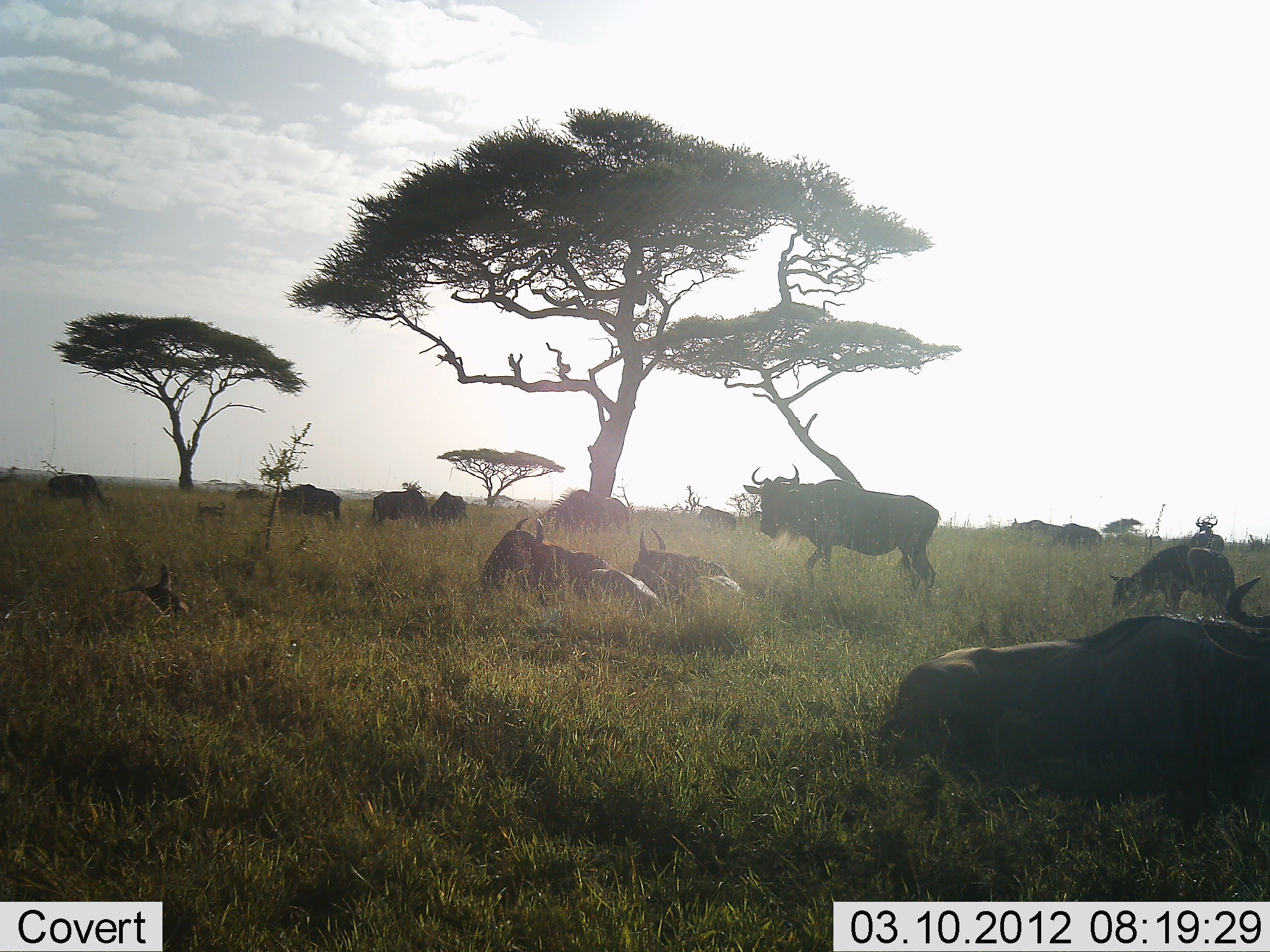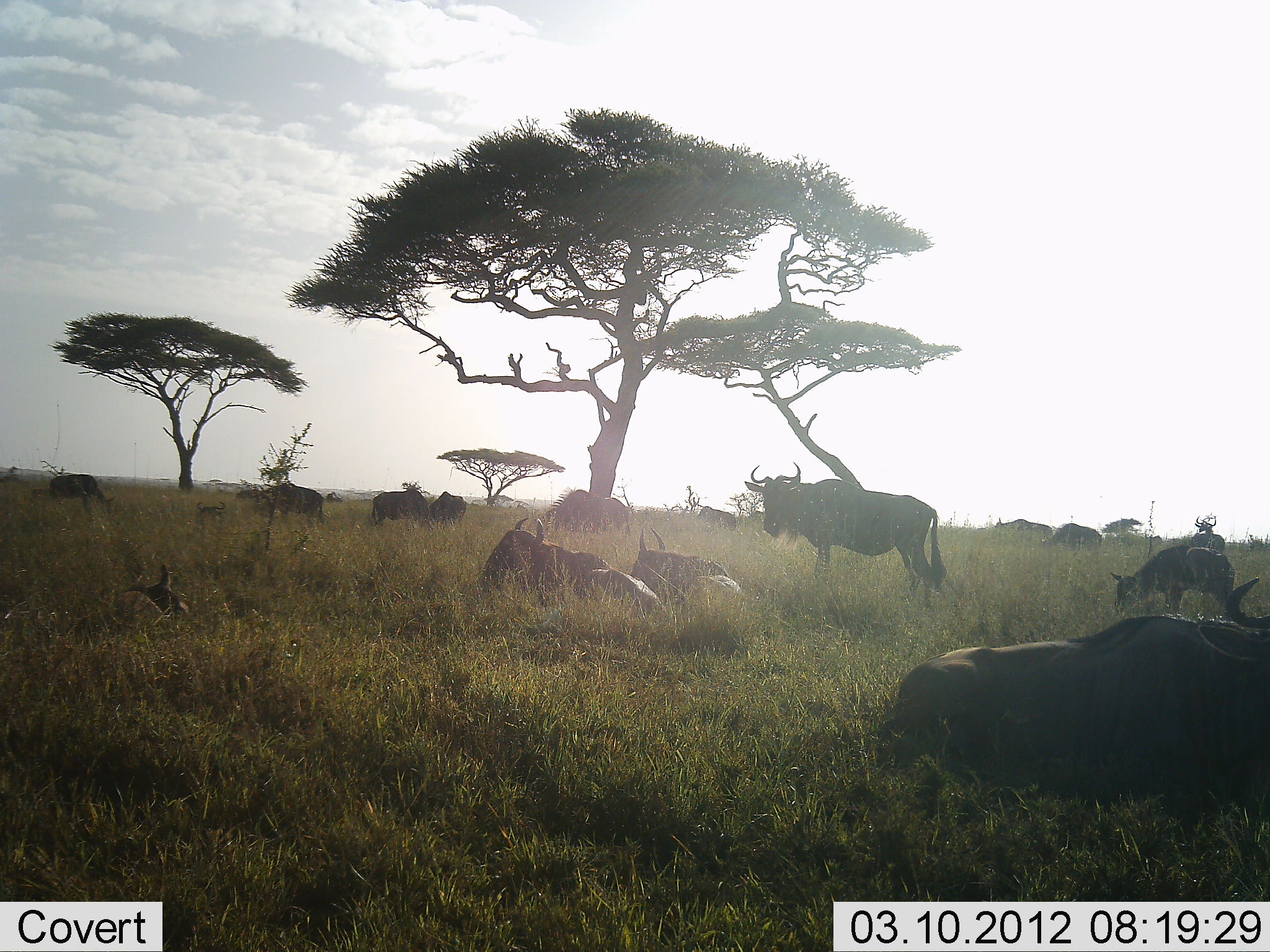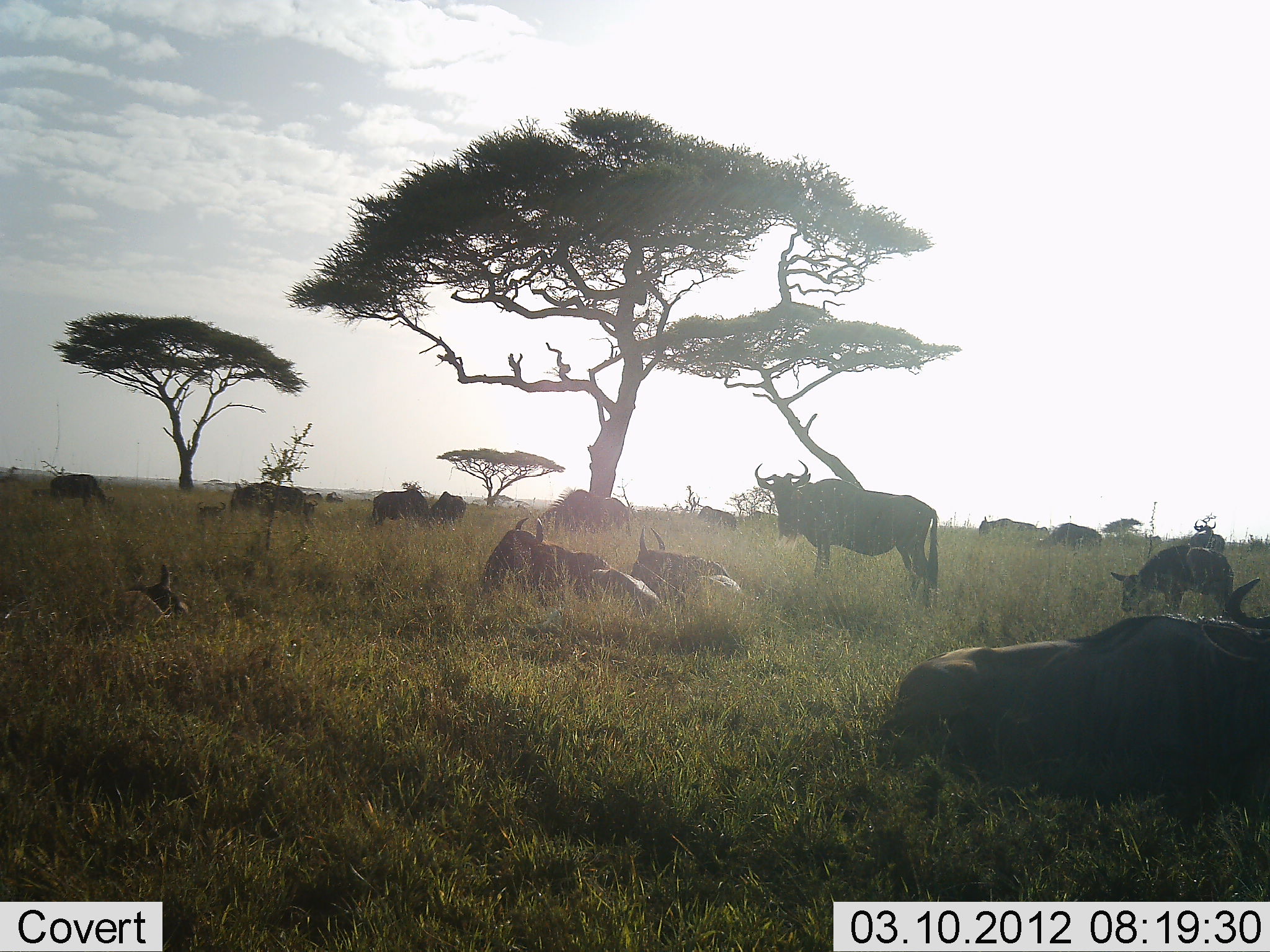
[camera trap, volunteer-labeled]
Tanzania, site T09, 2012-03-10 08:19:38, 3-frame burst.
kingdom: Animalia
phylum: Chordata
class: Mammalia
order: Artiodactyla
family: Bovidae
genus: Connochaetes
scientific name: Connochaetes taurinus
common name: blue wildebeest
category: wildebeest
Wildebeest (blue wildebeest) (Connochaetes taurinus), count 11-50. Behavior (volunteer vote fractions): standing 82%, resting 91%, moving 41%, interacting 9%. Young present (vote fraction): 45%. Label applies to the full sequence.